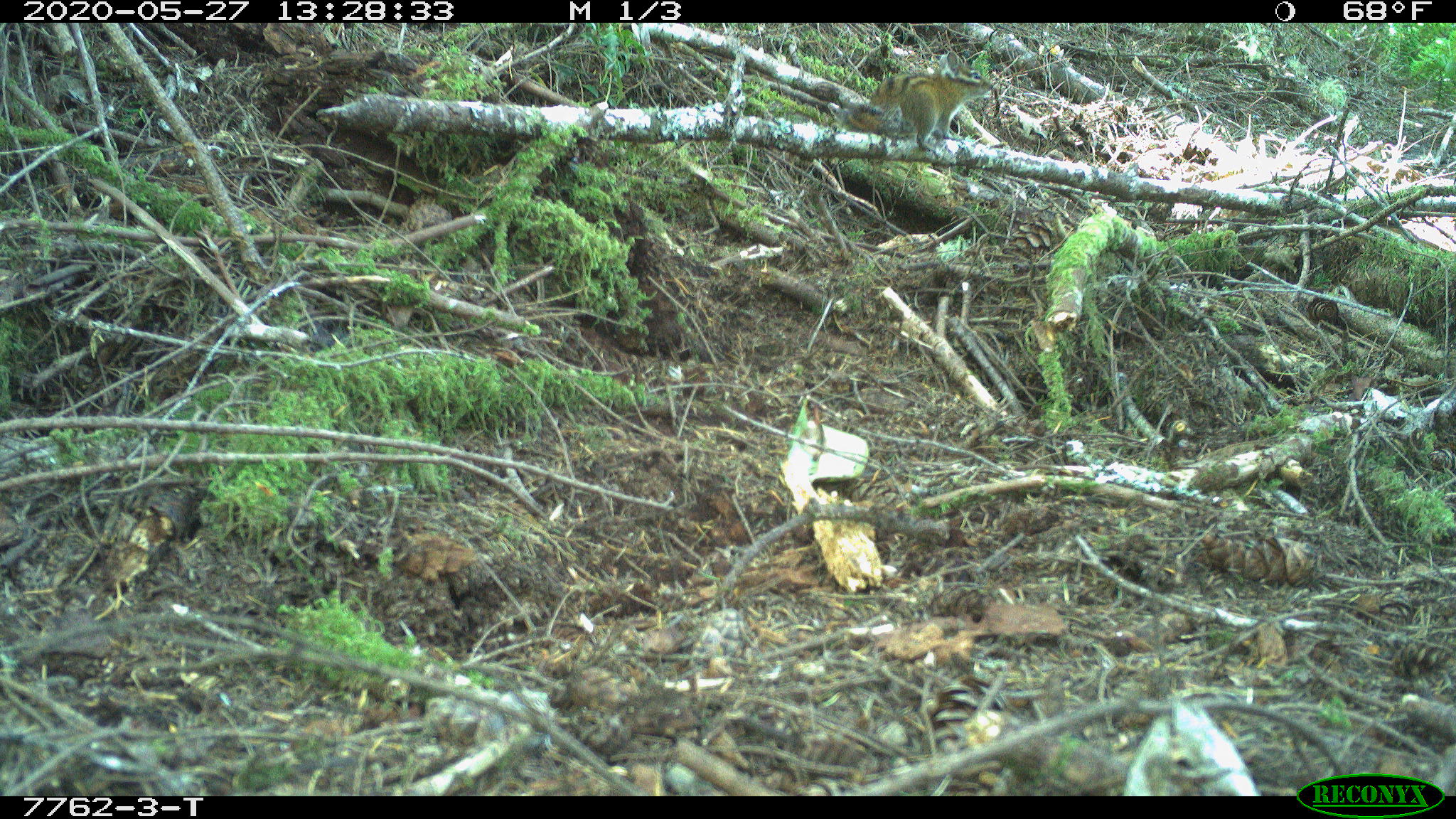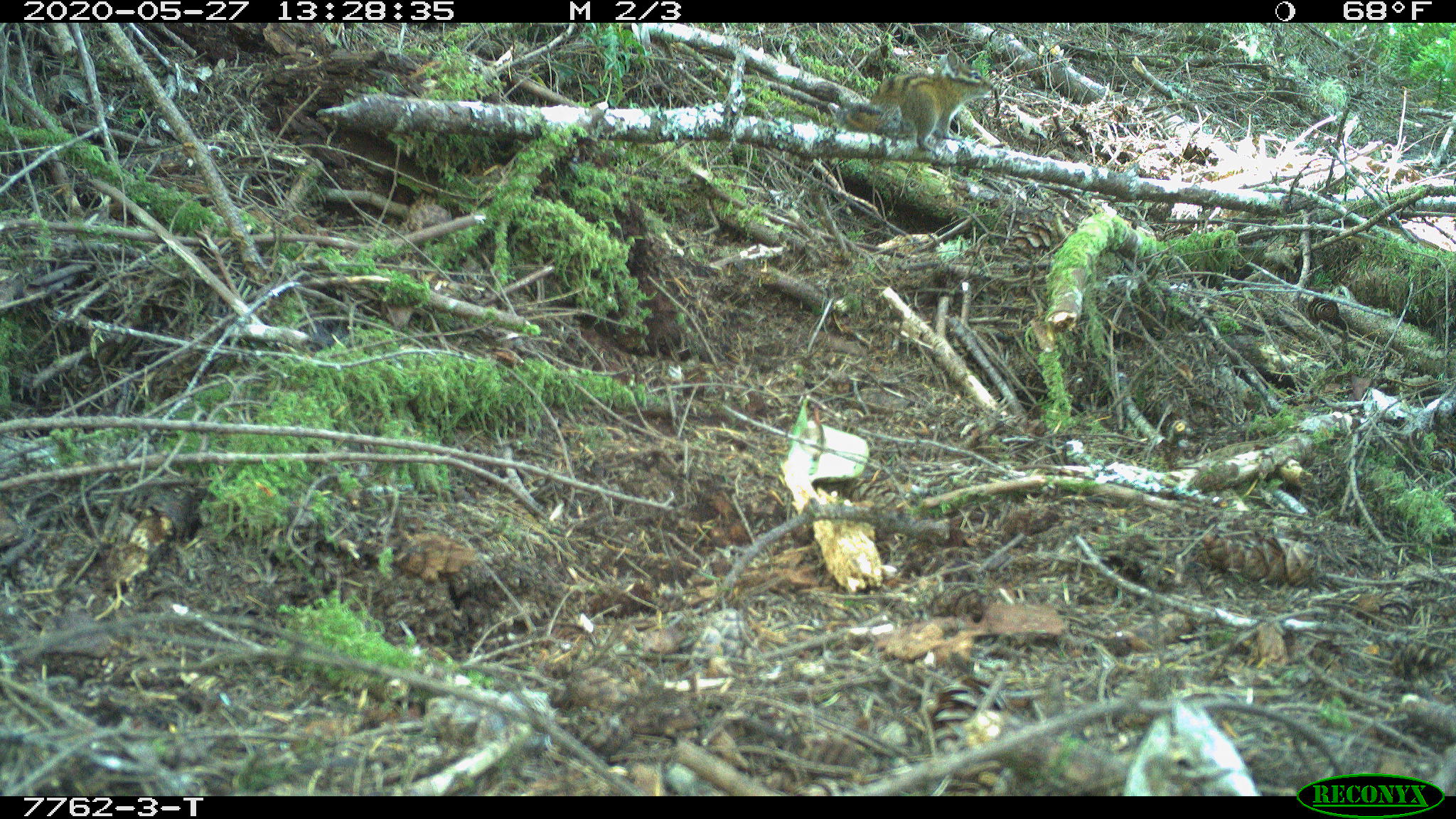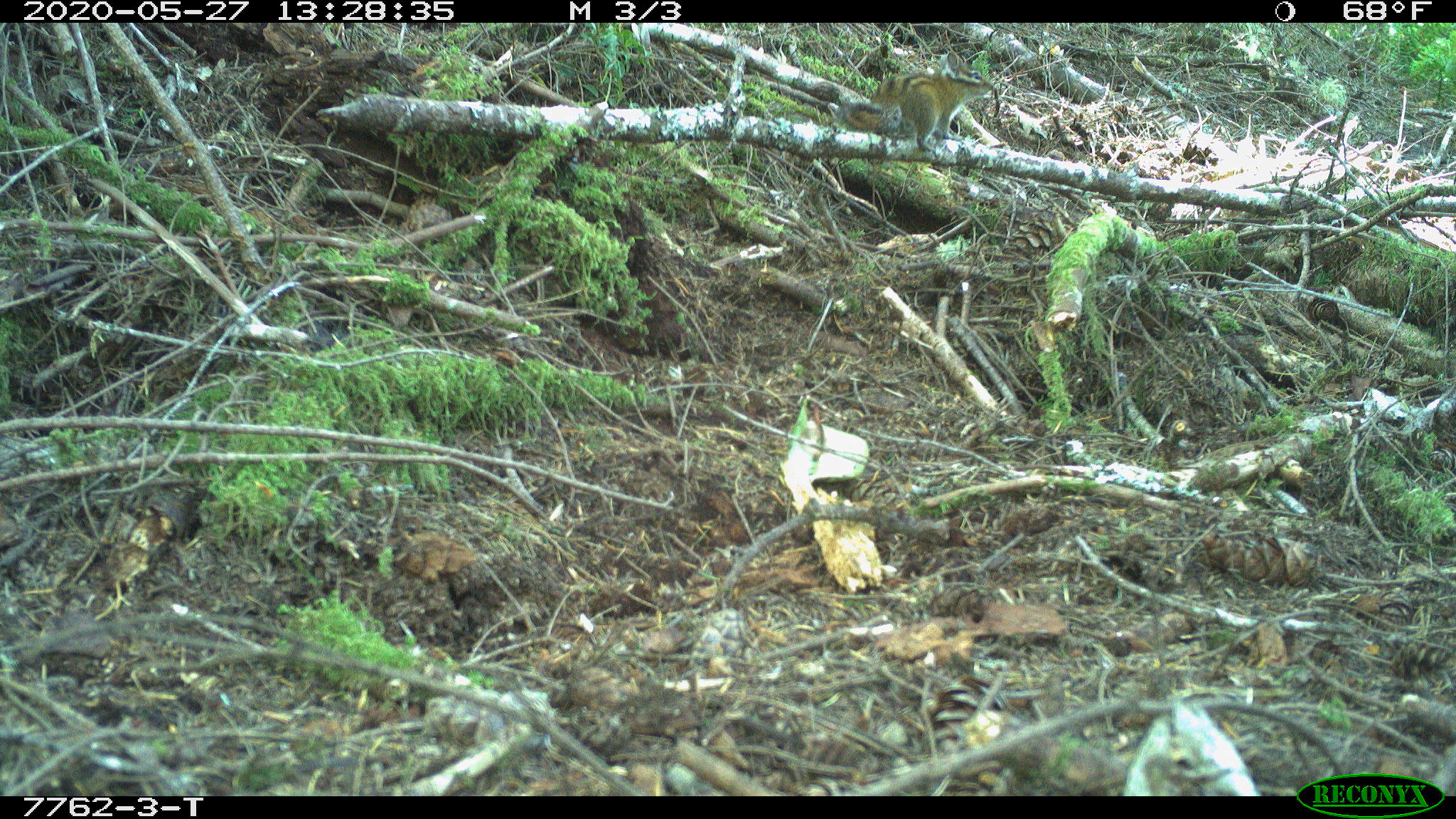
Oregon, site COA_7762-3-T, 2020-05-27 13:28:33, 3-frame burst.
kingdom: Animalia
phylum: Chordata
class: Mammalia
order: Rodentia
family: Sciuridae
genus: Neotamias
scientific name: Neotamias townsendii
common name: townsend's chipmunk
Townsend's chipmunk (Neotamias townsendii).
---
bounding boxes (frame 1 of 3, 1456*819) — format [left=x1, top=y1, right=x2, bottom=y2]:
townsend's chipmunk: [left=831, top=47, right=998, bottom=154]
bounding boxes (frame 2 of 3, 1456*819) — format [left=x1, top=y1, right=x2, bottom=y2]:
townsend's chipmunk: [left=832, top=46, right=997, bottom=154]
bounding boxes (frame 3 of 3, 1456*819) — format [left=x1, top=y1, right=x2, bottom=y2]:
townsend's chipmunk: [left=831, top=49, right=997, bottom=154]